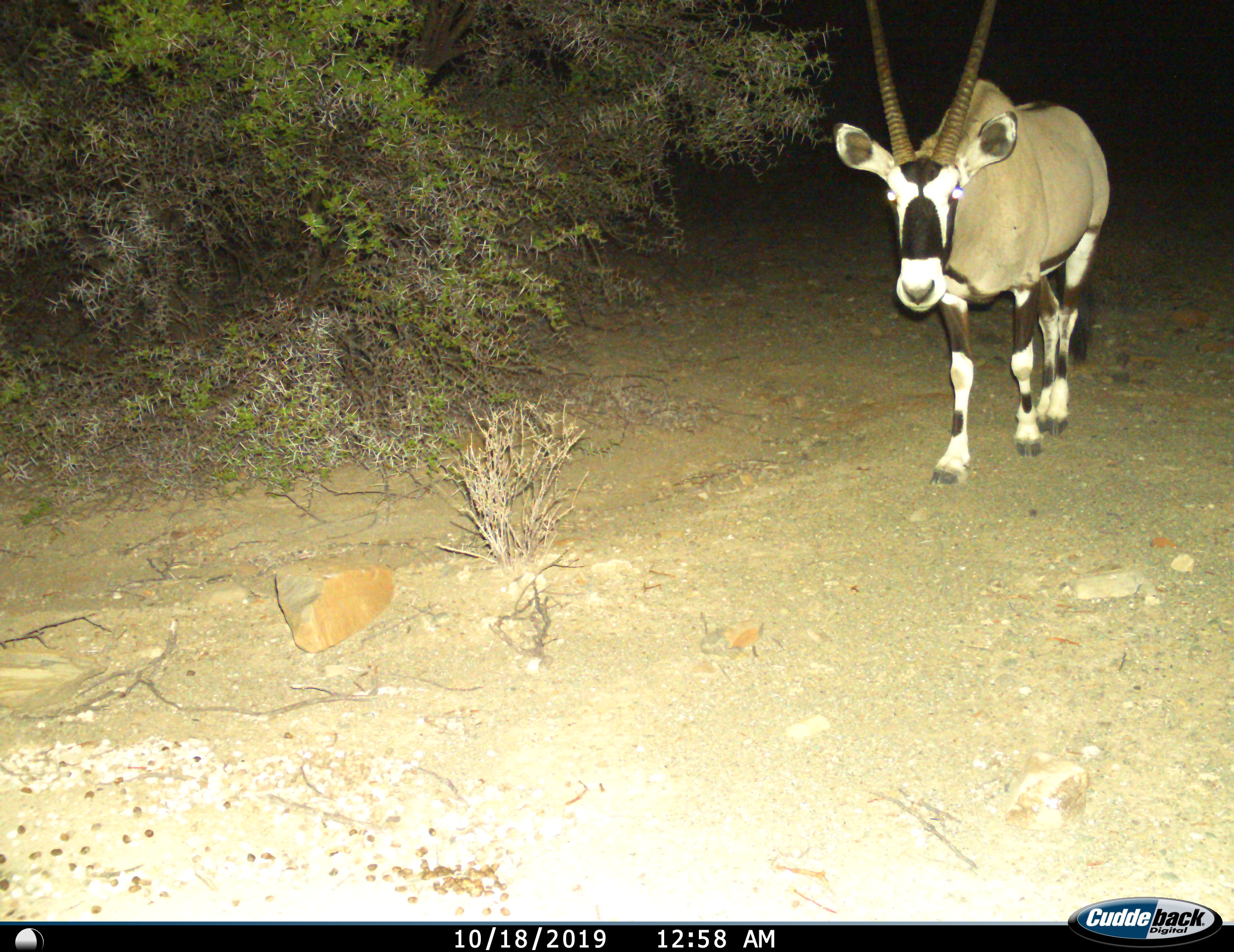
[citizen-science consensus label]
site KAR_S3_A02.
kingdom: Animalia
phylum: Chordata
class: Mammalia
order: Artiodactyla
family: Bovidae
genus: Oryx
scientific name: Oryx gazella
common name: gemsbok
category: oryx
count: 1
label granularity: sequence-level